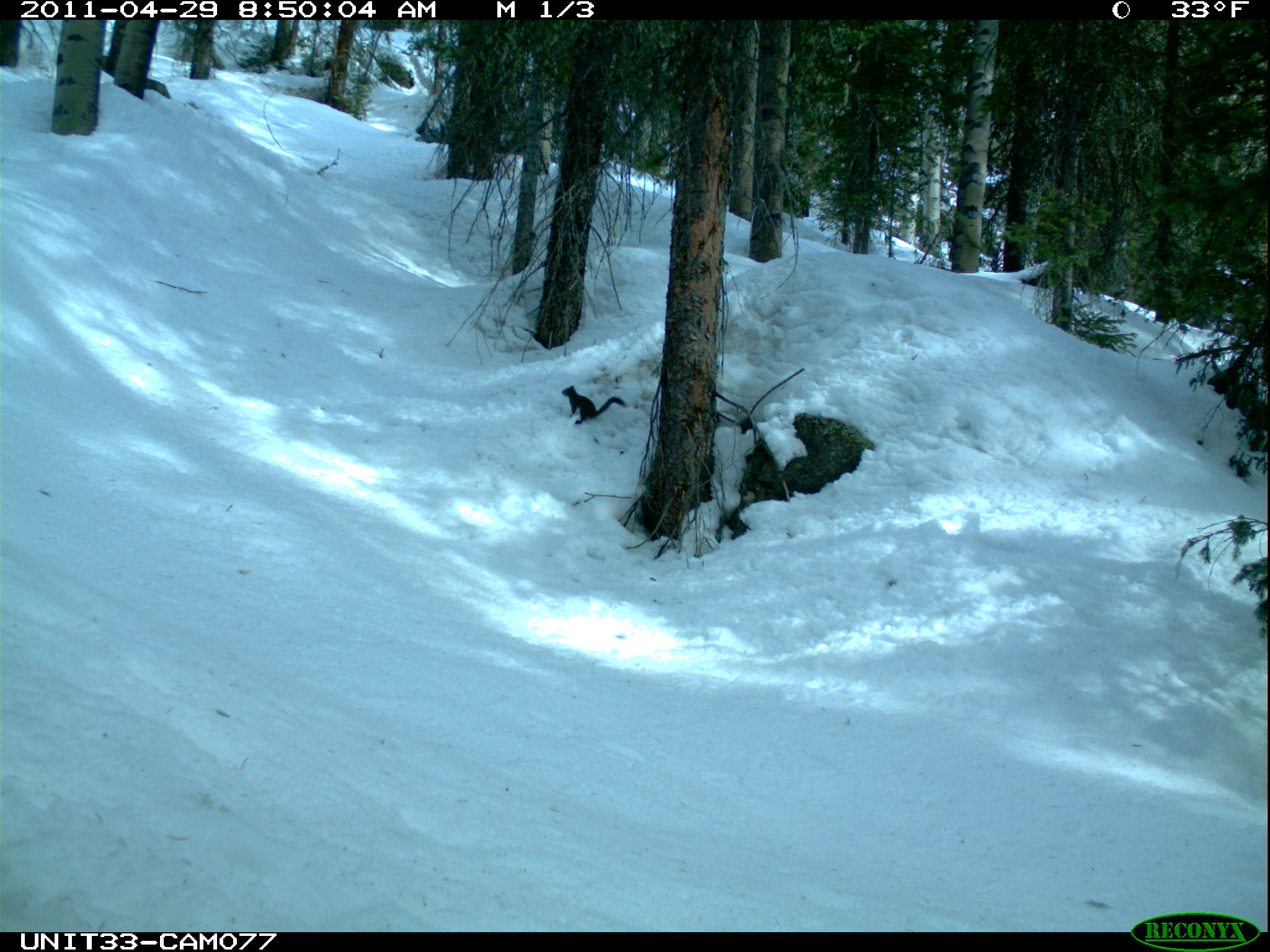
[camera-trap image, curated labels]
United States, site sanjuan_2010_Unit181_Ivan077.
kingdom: Animalia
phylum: Chordata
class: Mammalia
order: Rodentia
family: Sciuridae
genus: Tamiasciurus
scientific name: Tamiasciurus hudsonicus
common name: american red squirrel